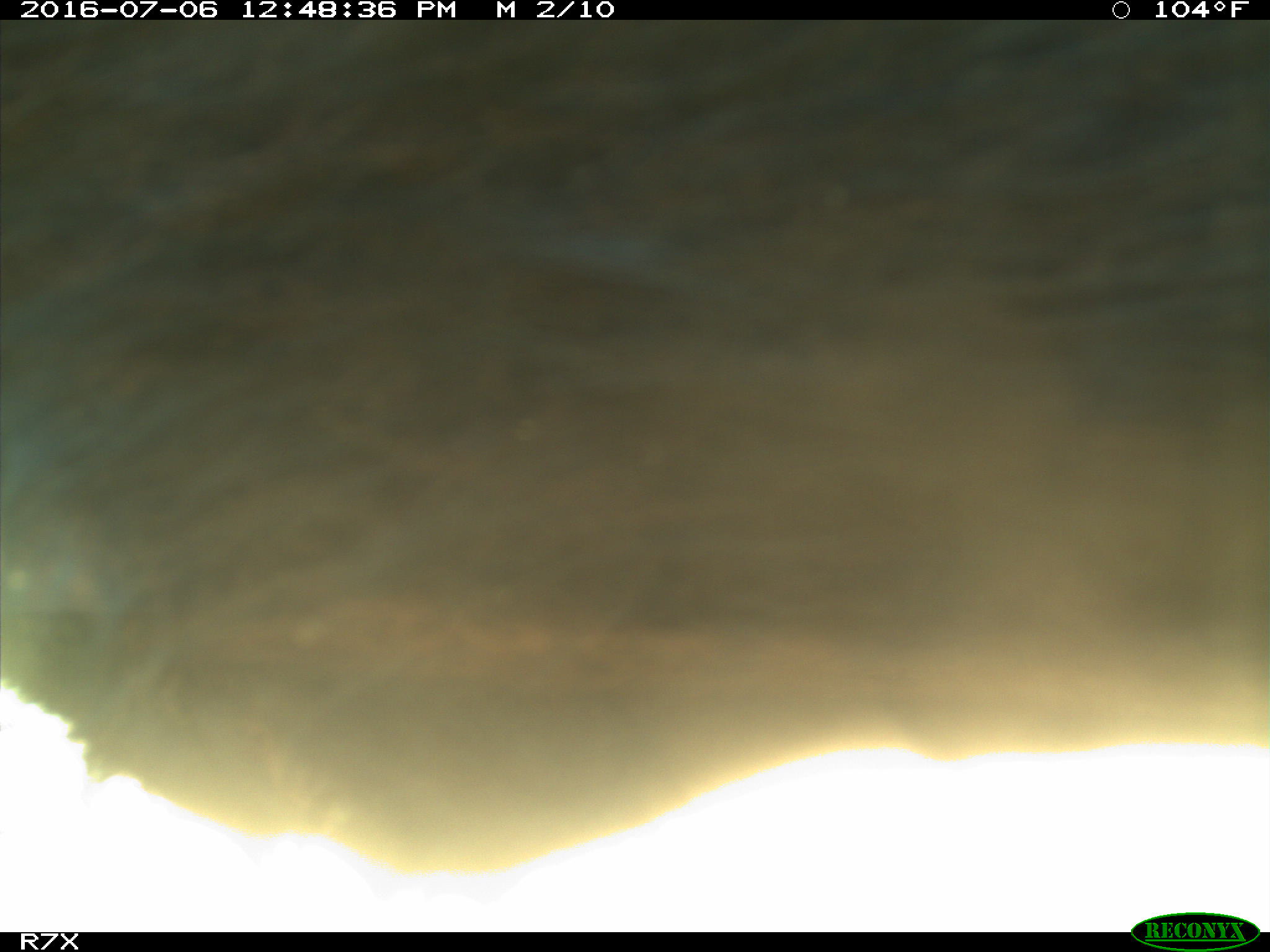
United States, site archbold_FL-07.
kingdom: Animalia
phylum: Chordata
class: Mammalia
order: Artiodactyla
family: Bovidae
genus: Bos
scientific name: Bos taurus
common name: domestic cow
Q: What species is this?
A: Bos taurus (domestic cow).